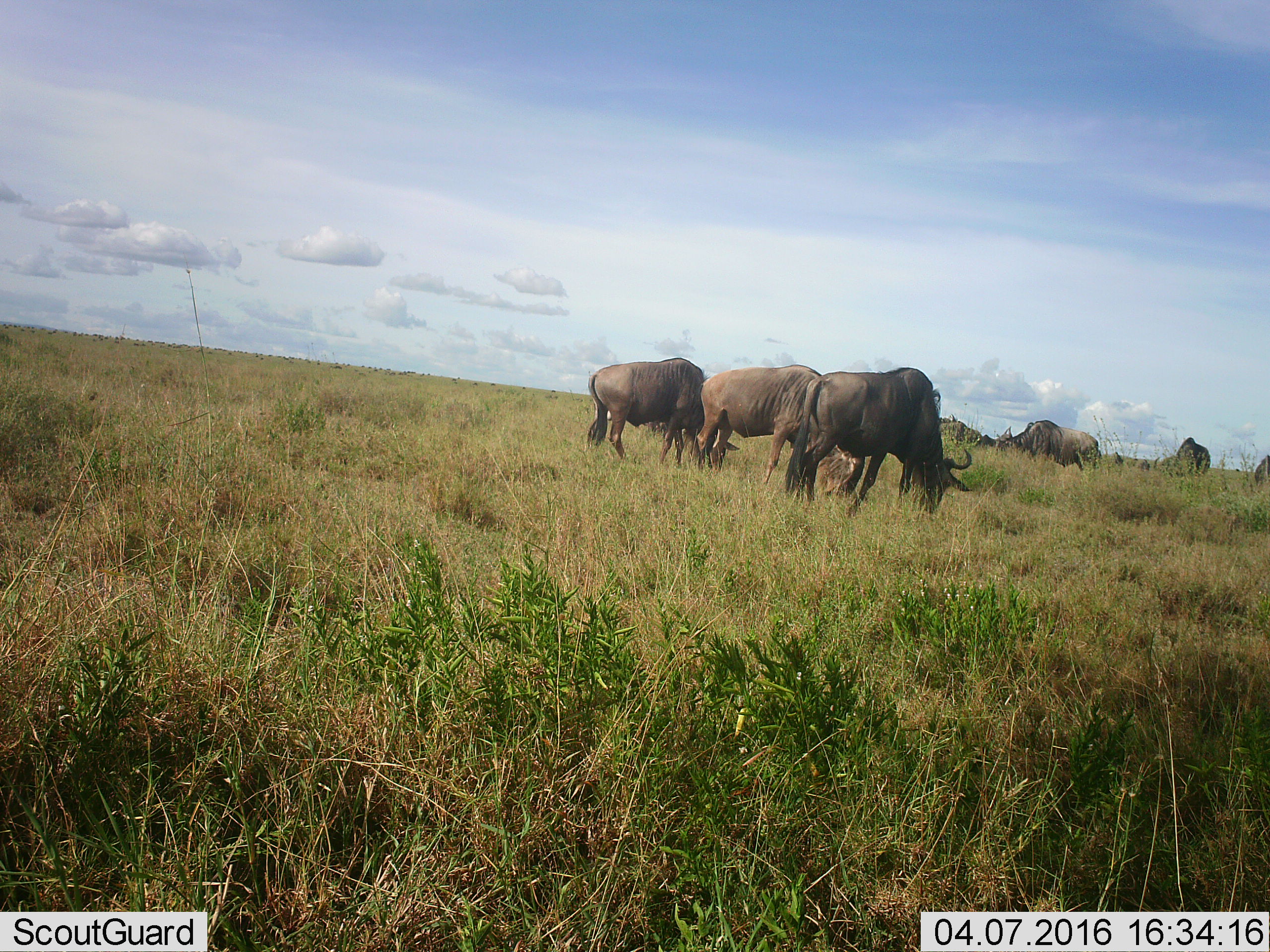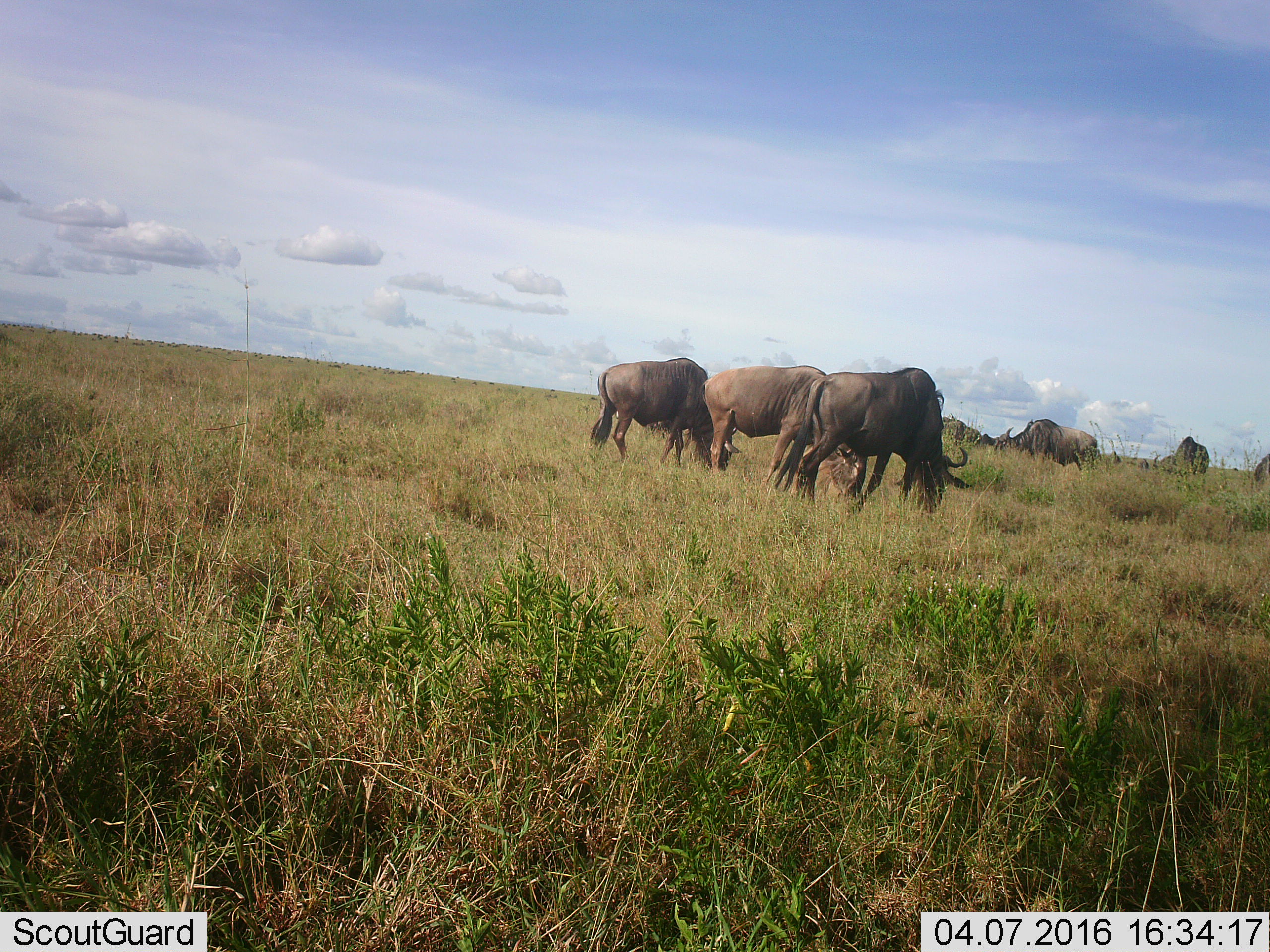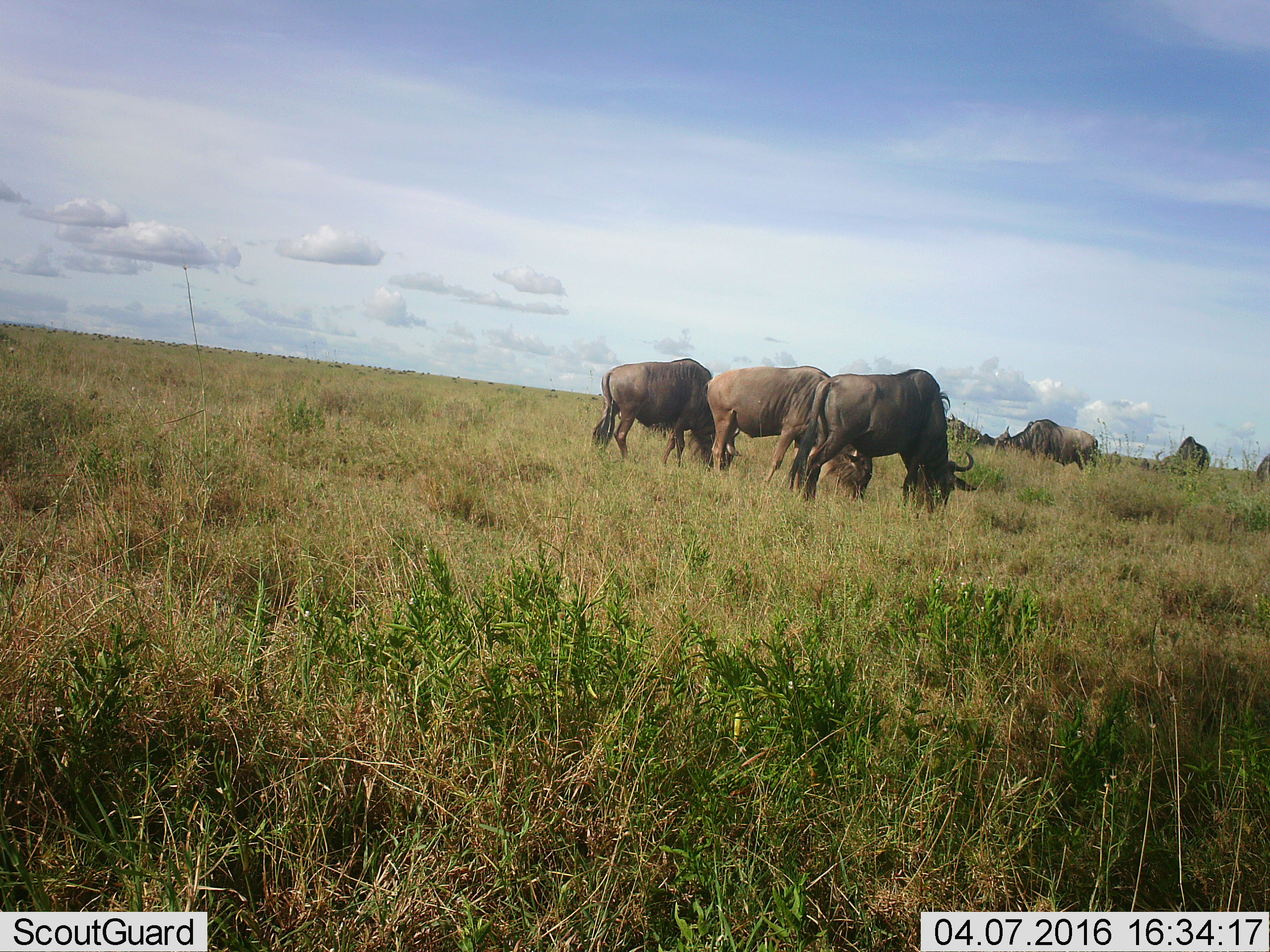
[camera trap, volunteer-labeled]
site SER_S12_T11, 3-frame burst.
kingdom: Animalia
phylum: Chordata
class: Mammalia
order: Artiodactyla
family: Bovidae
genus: Connochaetes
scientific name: Connochaetes taurinus taurinus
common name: blue wildebeest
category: wildebeestblue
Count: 7.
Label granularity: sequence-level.